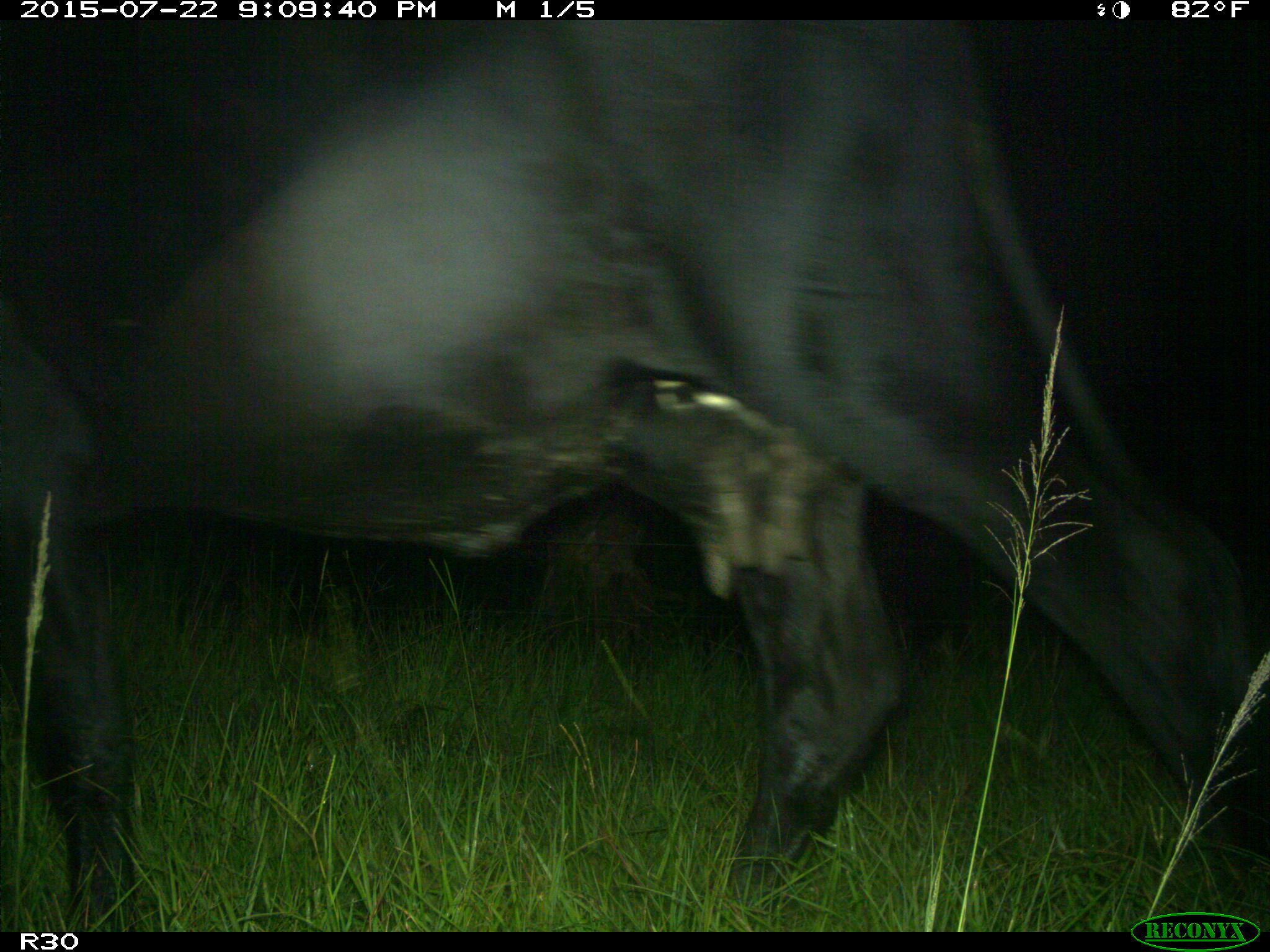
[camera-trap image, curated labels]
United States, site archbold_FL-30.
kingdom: Animalia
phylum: Chordata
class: Mammalia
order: Artiodactyla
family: Bovidae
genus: Bos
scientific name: Bos taurus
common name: domestic cow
Bos taurus (domestic cow).